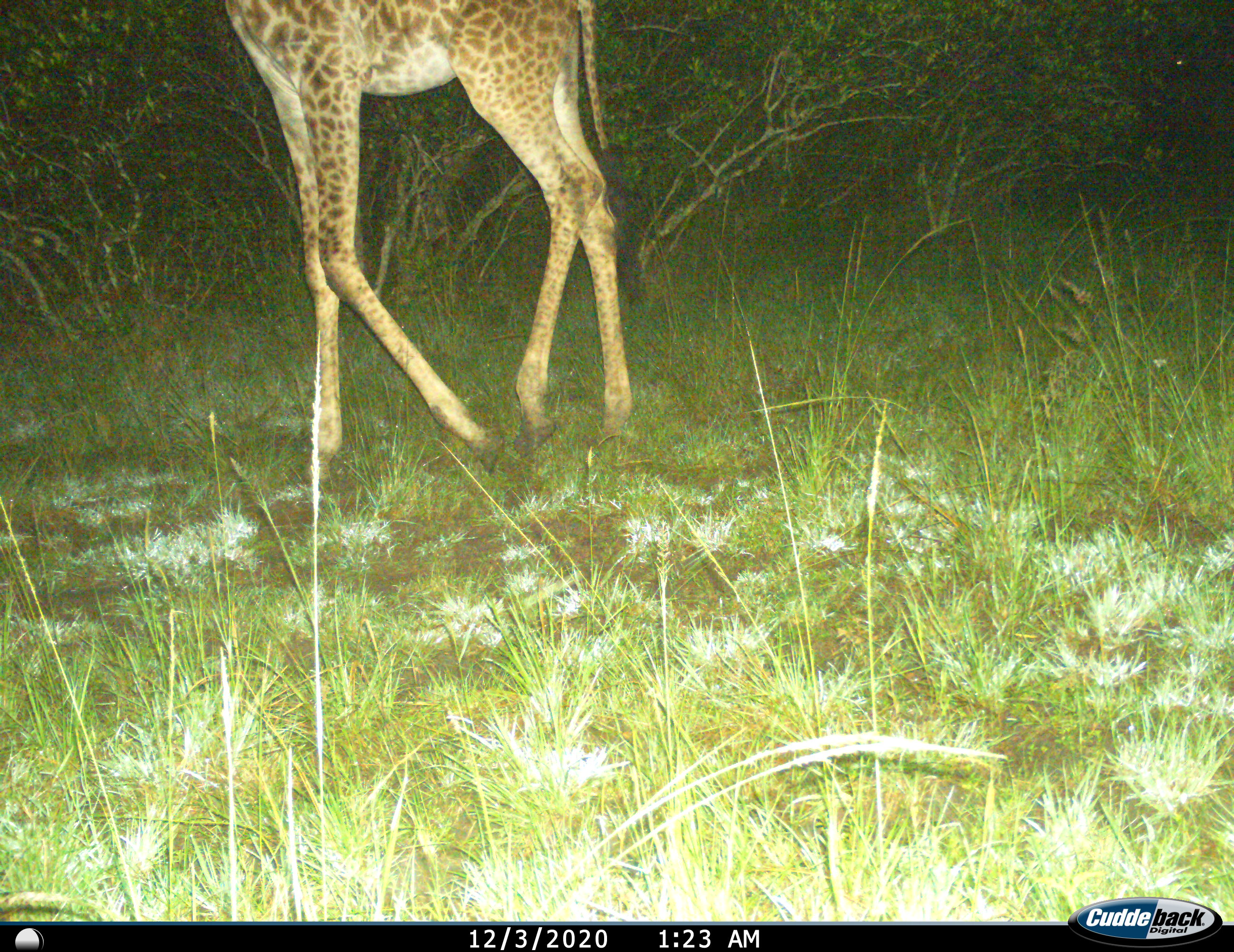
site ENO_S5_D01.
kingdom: Animalia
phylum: Chordata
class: Mammalia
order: Artiodactyla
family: Giraffidae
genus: Giraffa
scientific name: Giraffa camelopardalis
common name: giraffe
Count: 1.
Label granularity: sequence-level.